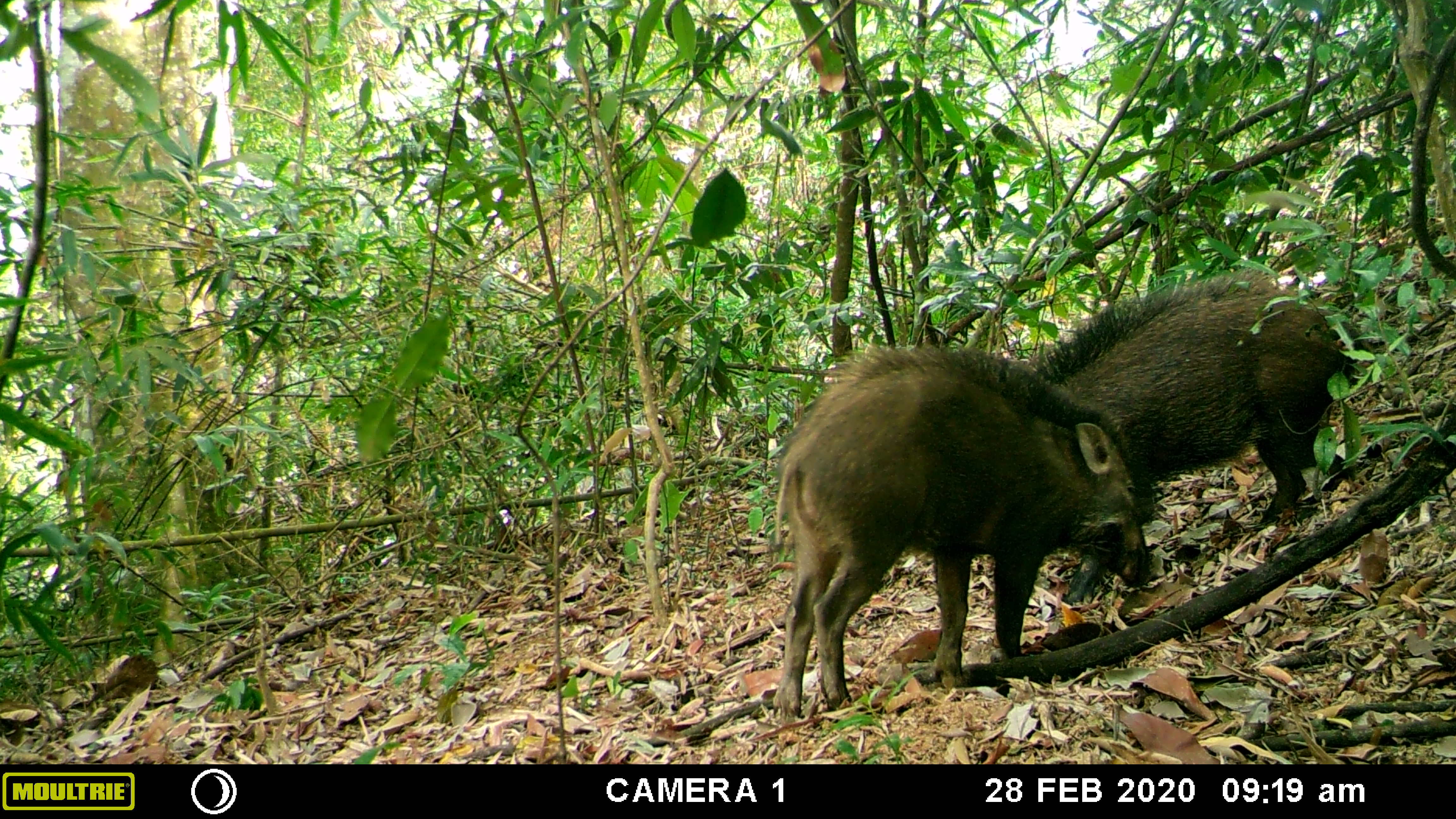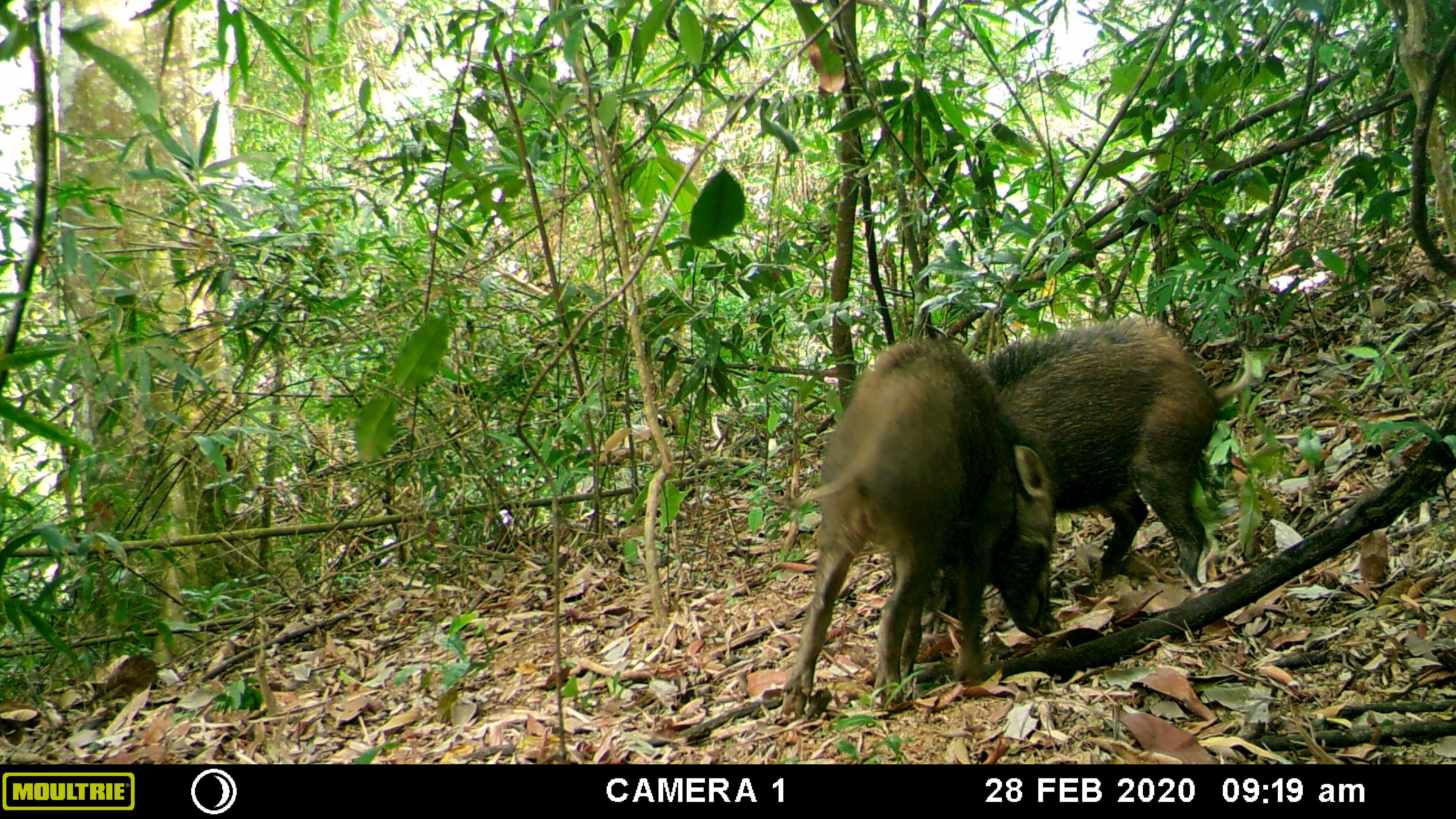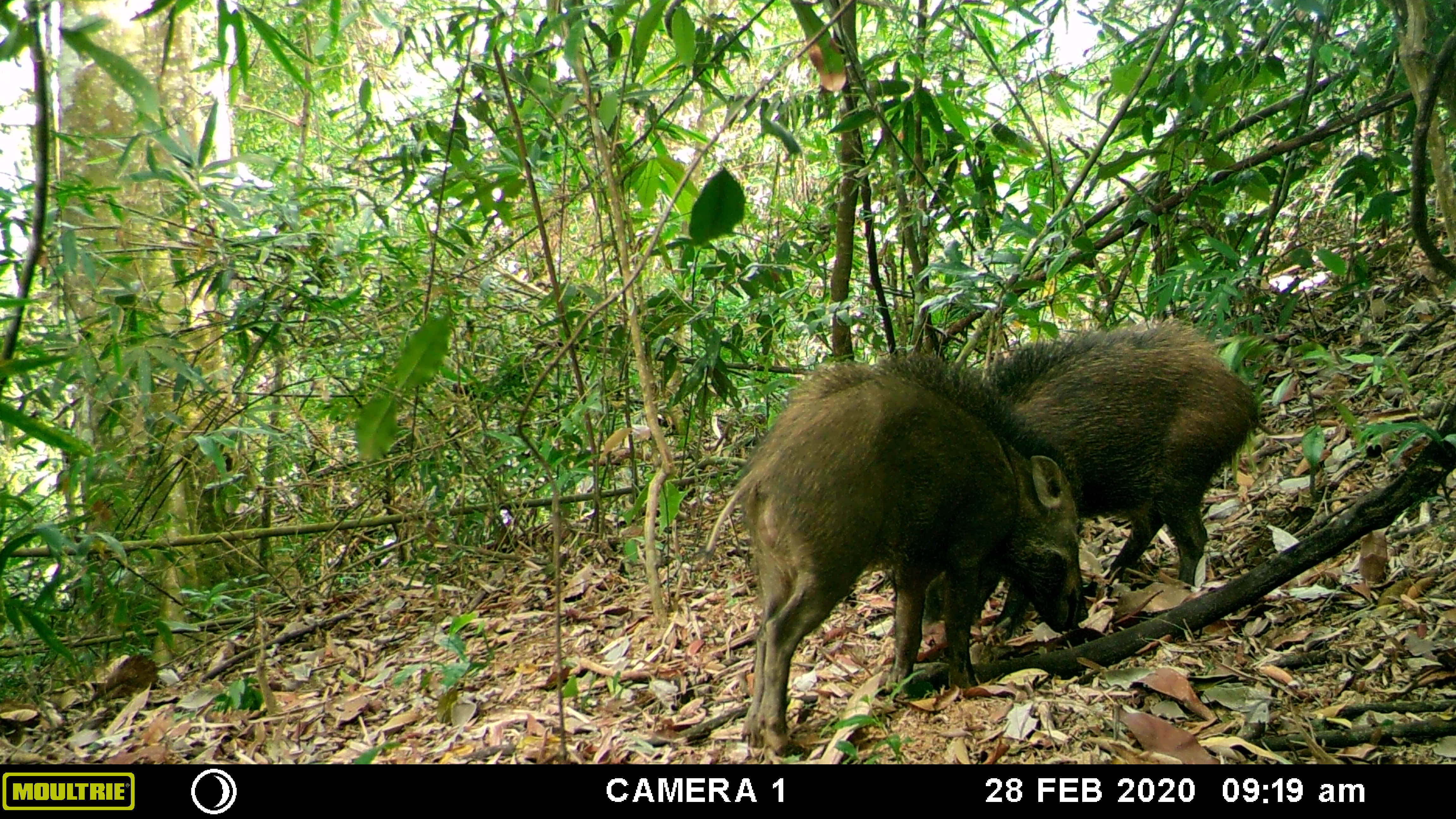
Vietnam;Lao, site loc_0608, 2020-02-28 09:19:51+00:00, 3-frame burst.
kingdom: Animalia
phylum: Chordata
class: Mammalia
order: Artiodactyla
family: Suidae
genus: Sus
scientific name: Sus scrofa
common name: eurasian wild pig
Eurasian wild pig (Sus scrofa). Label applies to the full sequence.